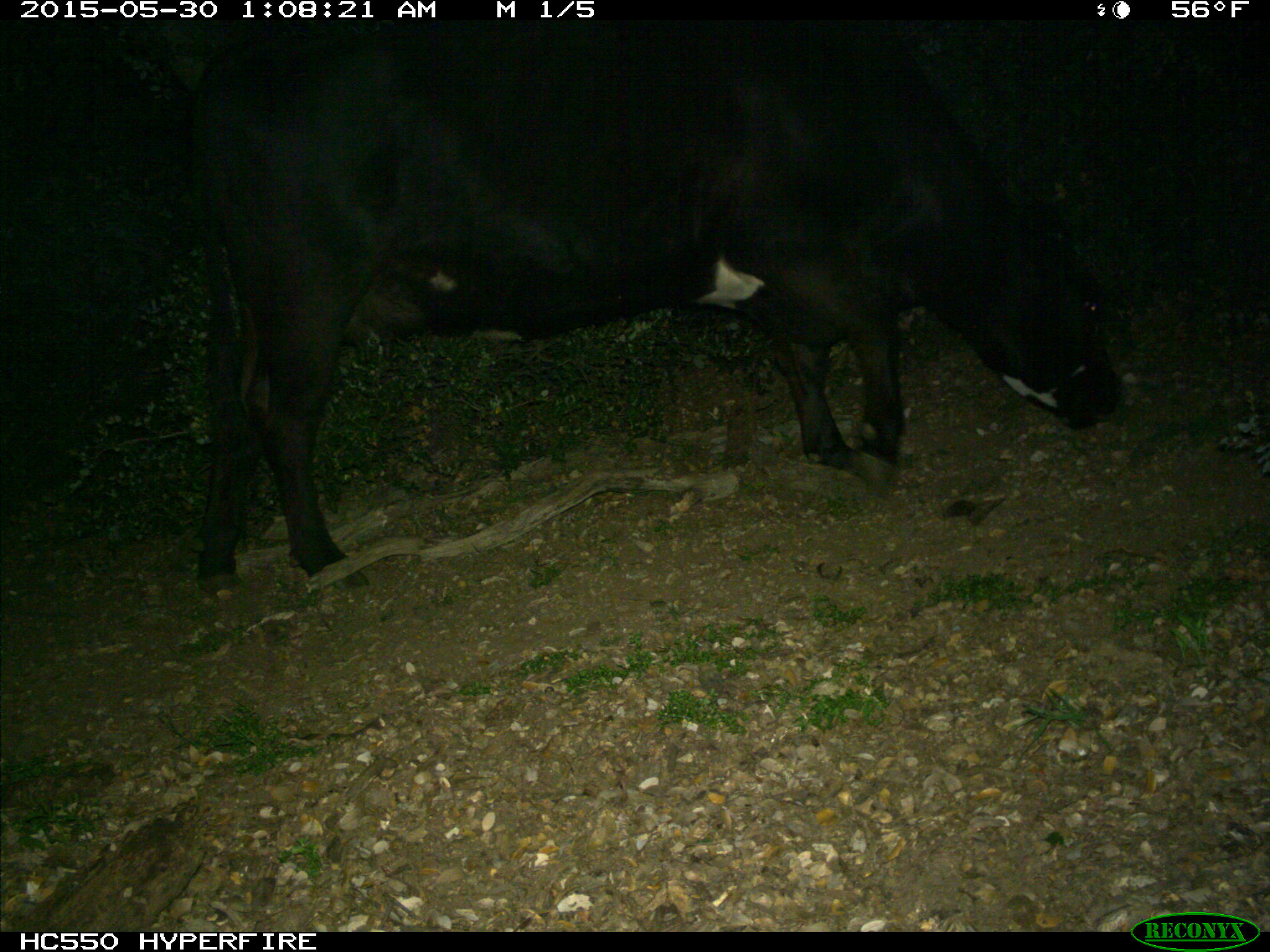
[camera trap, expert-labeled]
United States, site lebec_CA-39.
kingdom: Animalia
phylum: Chordata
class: Mammalia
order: Artiodactyla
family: Bovidae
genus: Bos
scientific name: Bos taurus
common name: domestic cow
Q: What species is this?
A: Bos taurus (domestic cow).